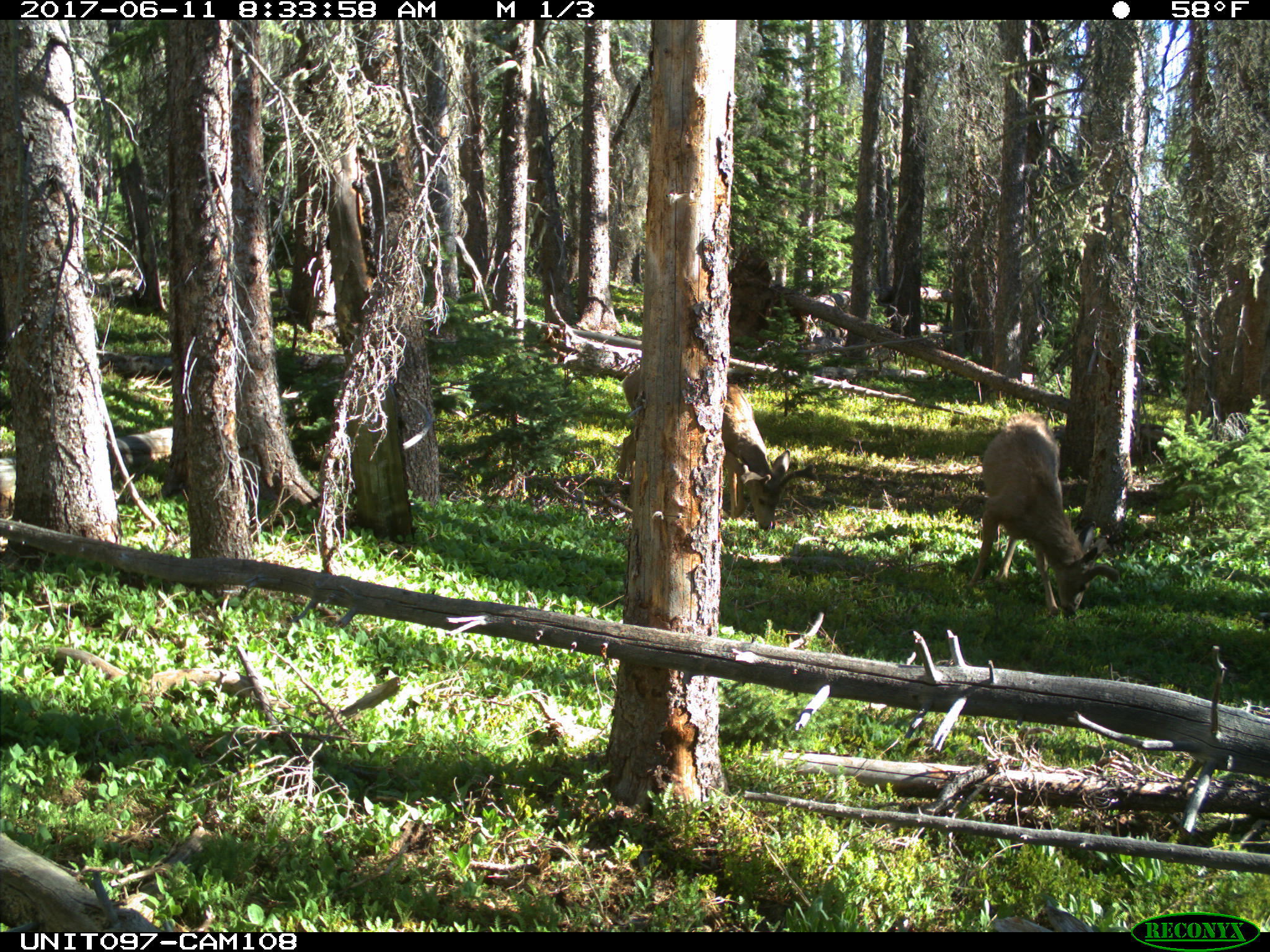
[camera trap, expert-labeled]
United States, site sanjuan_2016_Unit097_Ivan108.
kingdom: Animalia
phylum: Chordata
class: Mammalia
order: Artiodactyla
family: Cervidae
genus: Odocoileus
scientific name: Odocoileus hemionus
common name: mule deer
Odocoileus hemionus (mule deer).